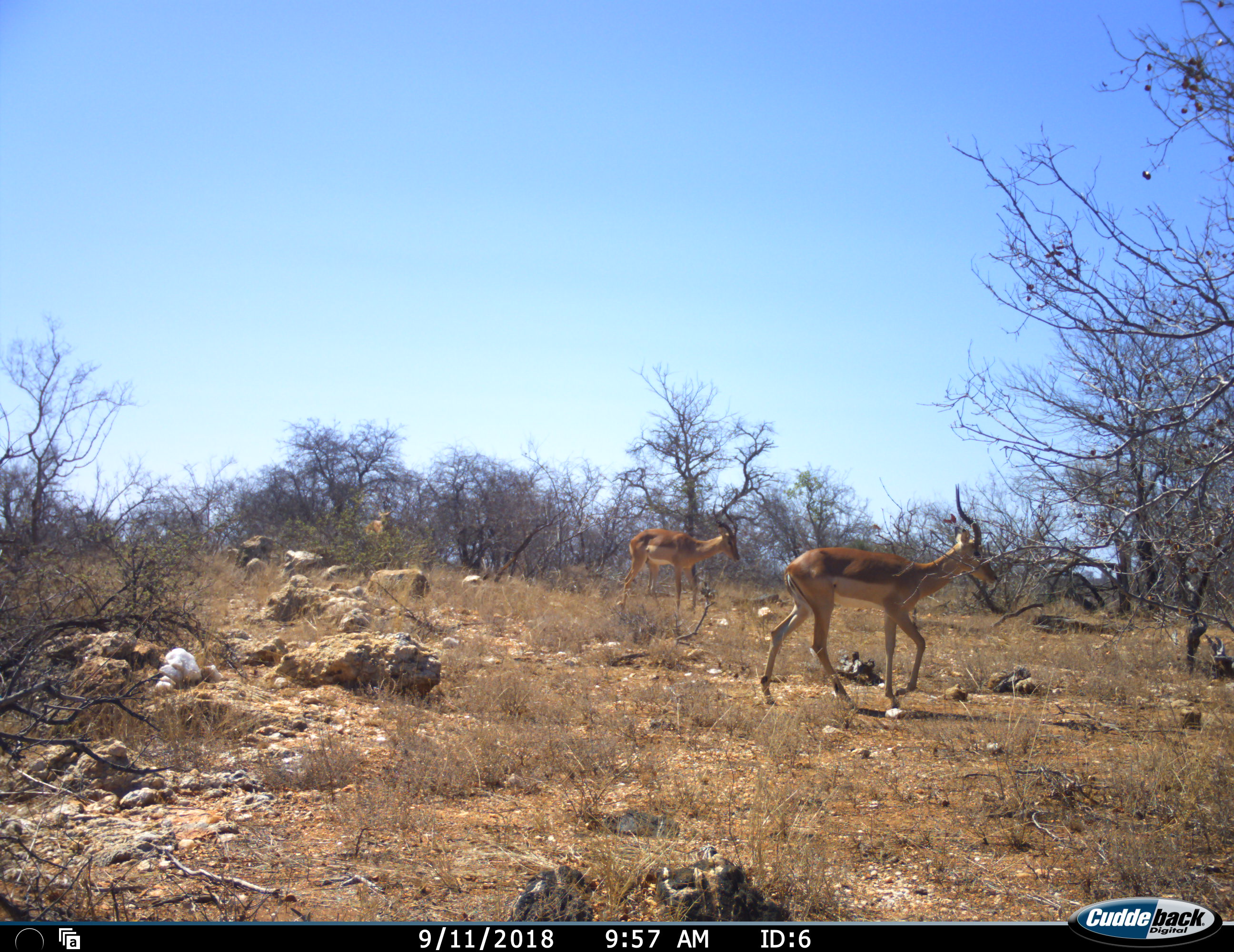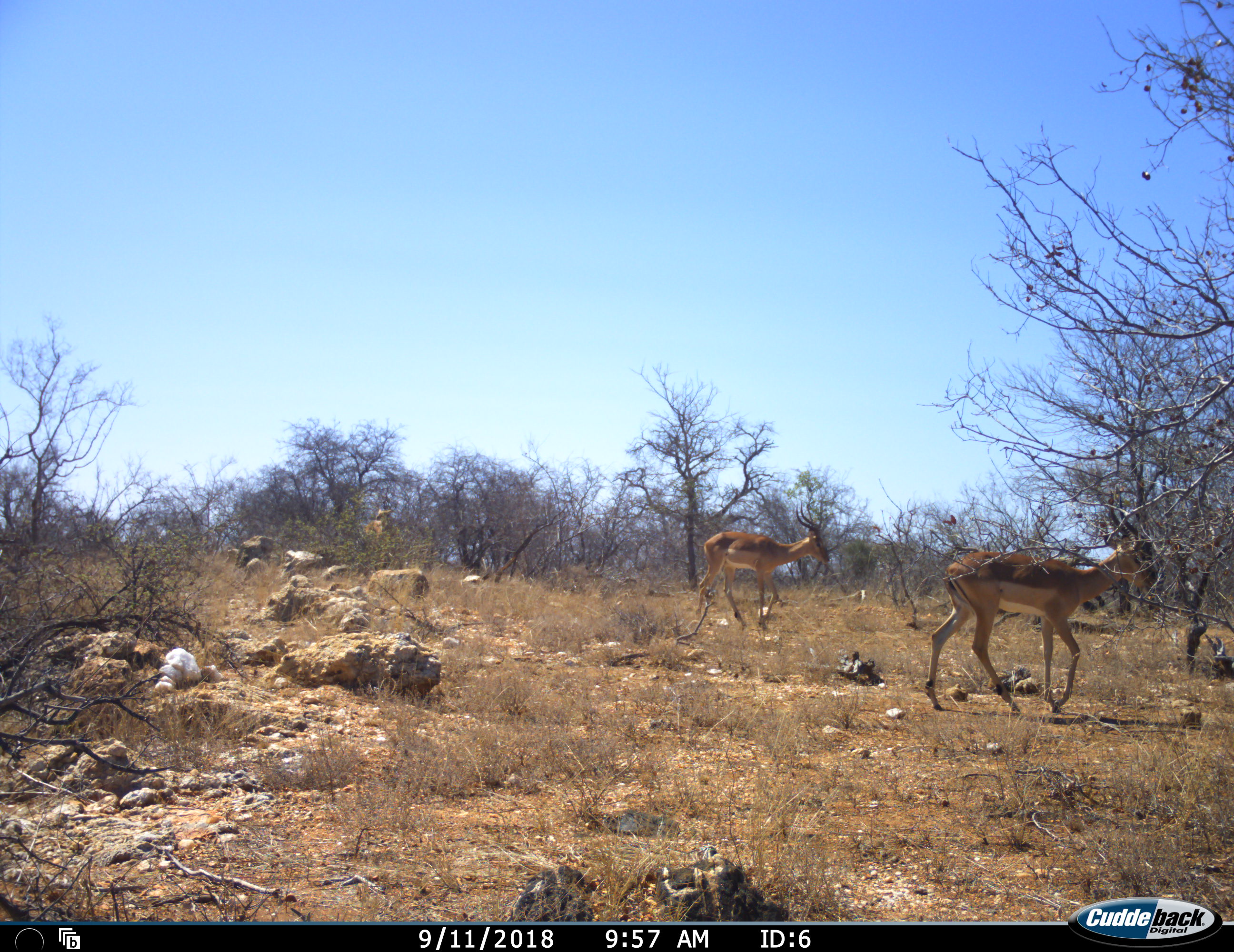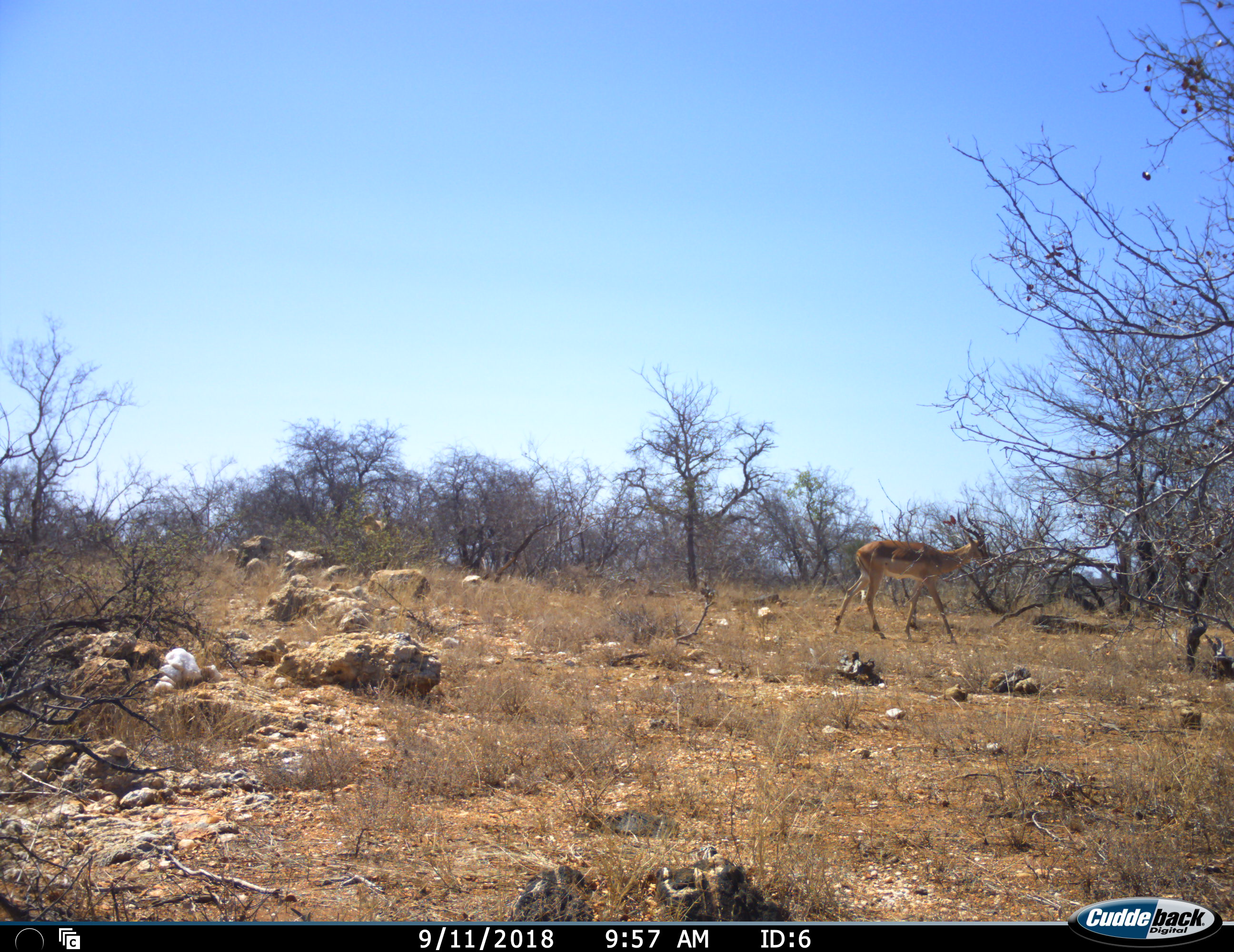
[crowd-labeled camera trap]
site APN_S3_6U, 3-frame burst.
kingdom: Animalia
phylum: Chordata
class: Mammalia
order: Artiodactyla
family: Bovidae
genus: Aepyceros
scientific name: Aepyceros melampus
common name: impala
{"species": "impala (Aepyceros melampus)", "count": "3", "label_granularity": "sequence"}